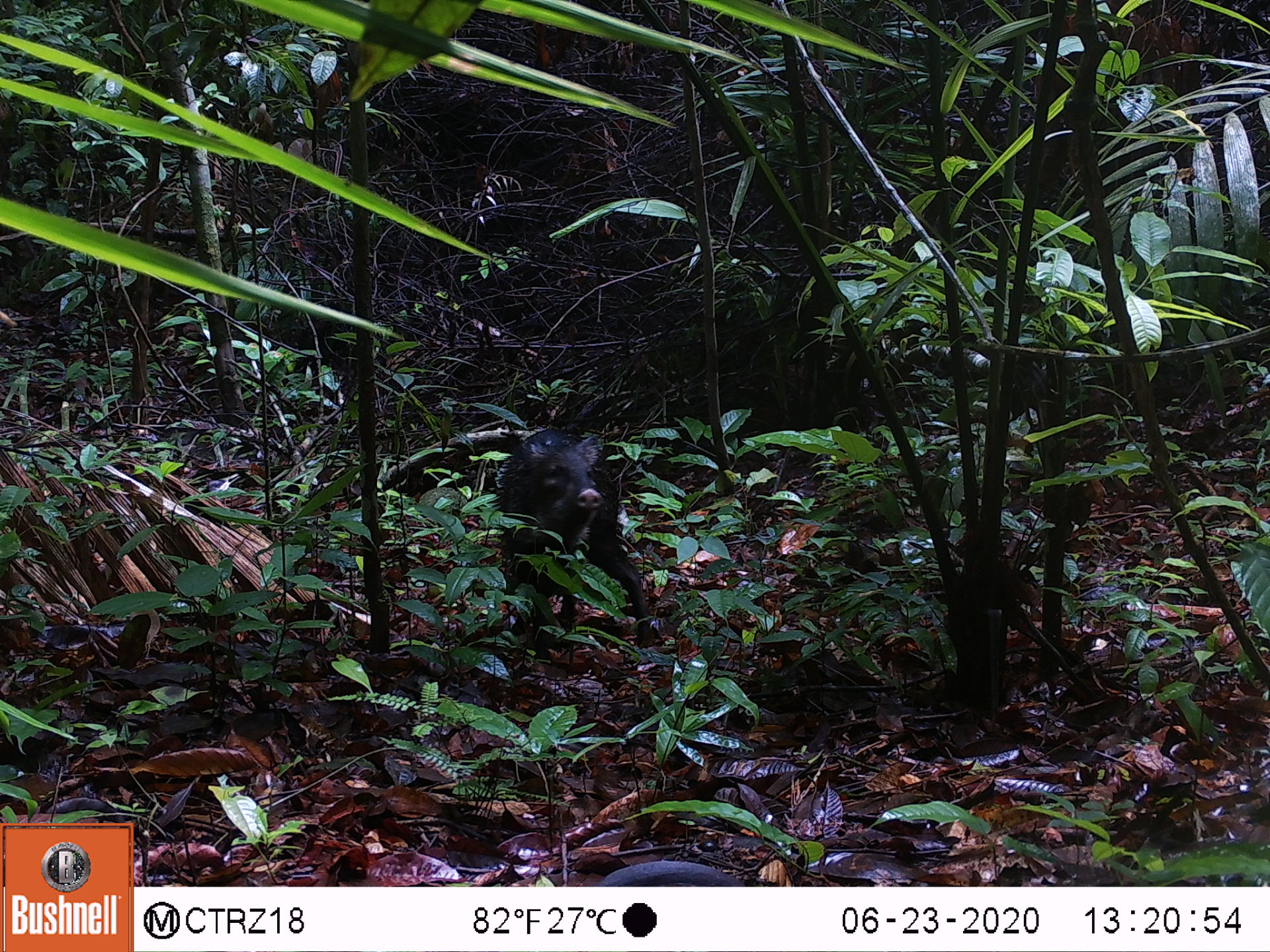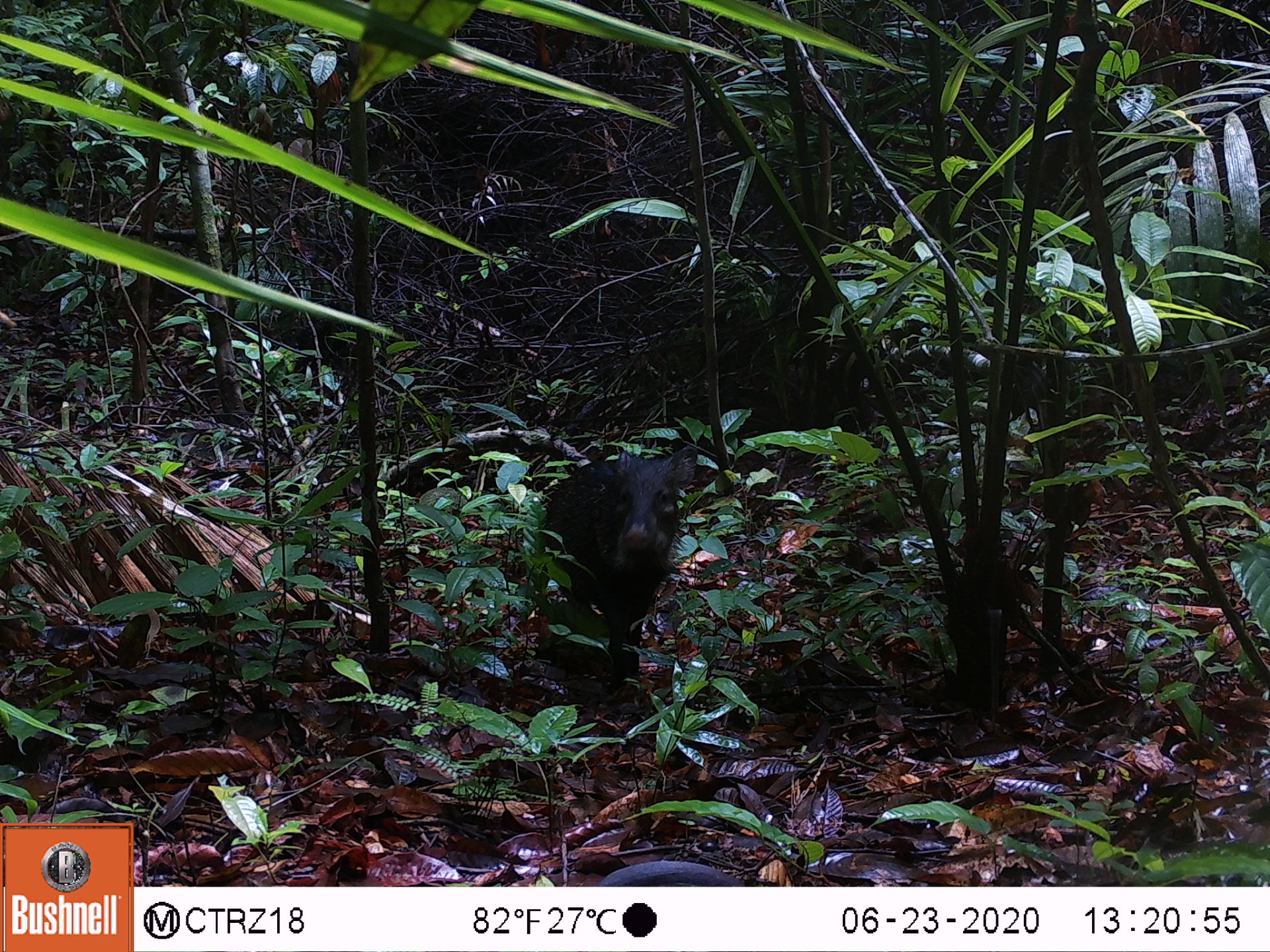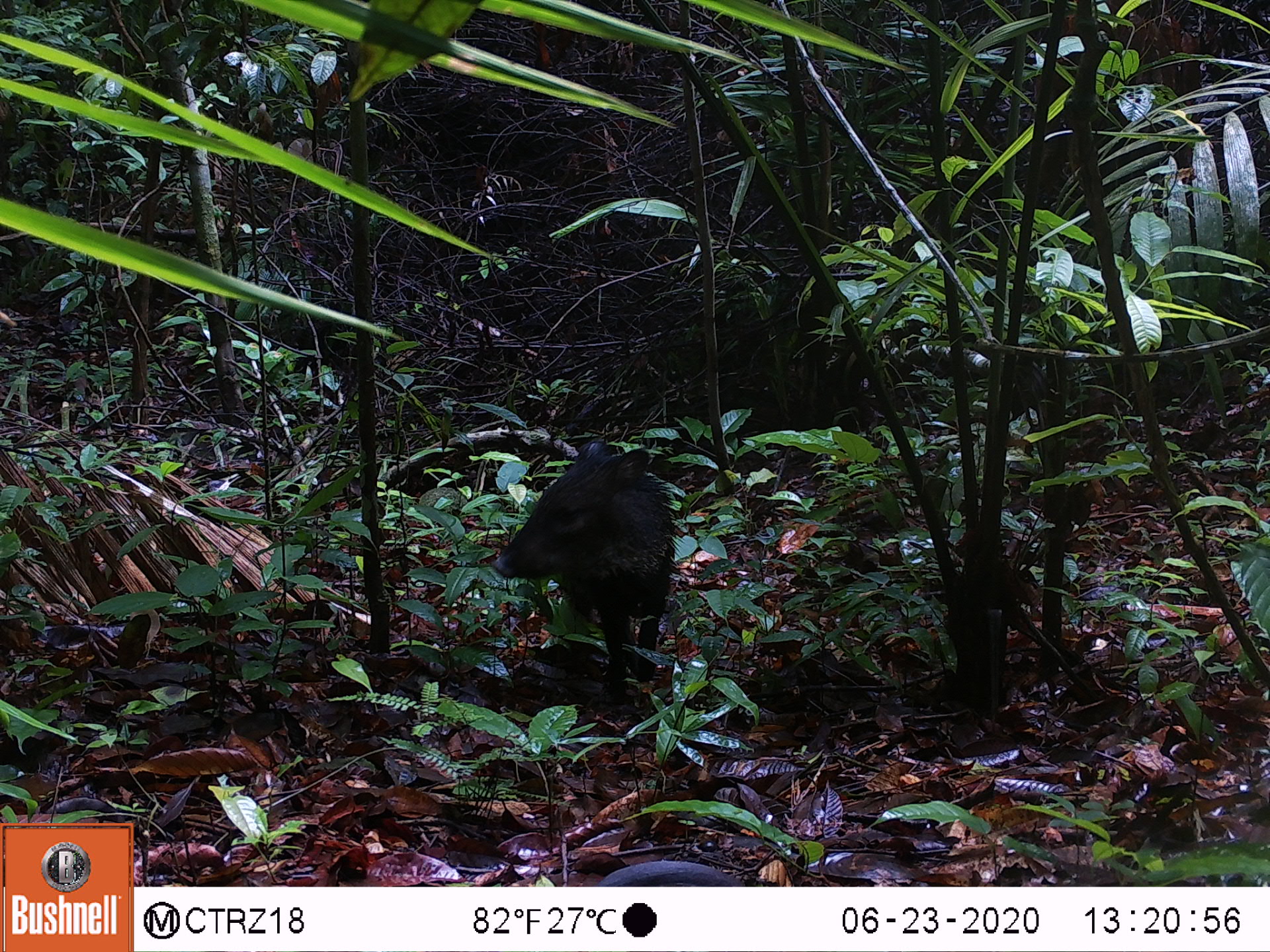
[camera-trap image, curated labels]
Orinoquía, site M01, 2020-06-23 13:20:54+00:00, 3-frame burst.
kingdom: Animalia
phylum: Chordata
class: Mammalia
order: Artiodactyla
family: Tayassuidae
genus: Pecari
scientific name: Pecari tajacu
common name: collared peccary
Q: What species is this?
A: Collared peccary (Pecari tajacu).